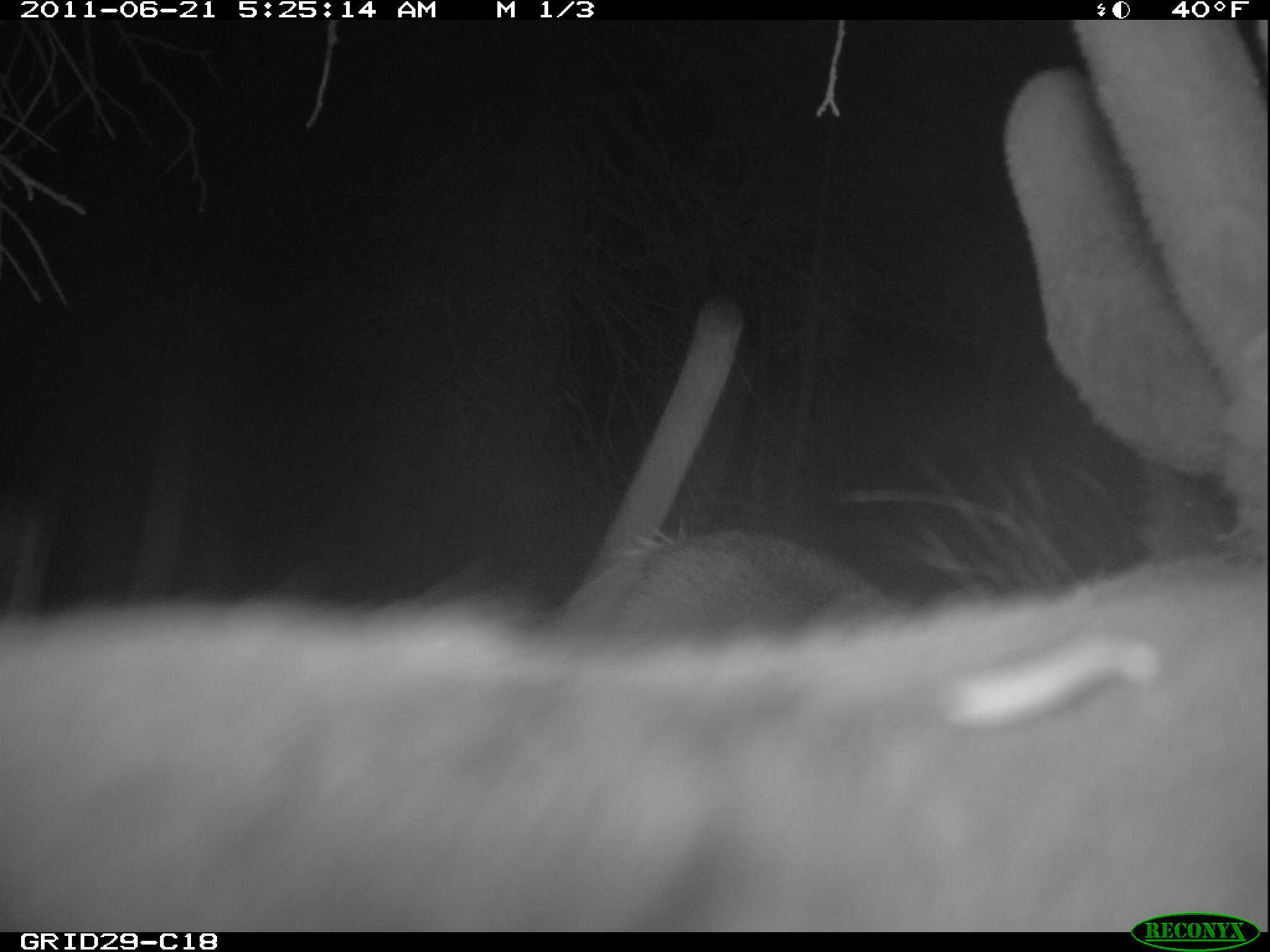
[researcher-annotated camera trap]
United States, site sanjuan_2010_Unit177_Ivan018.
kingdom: Animalia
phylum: Chordata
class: Mammalia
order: Artiodactyla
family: Cervidae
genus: Cervus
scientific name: Cervus elaphus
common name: red deer